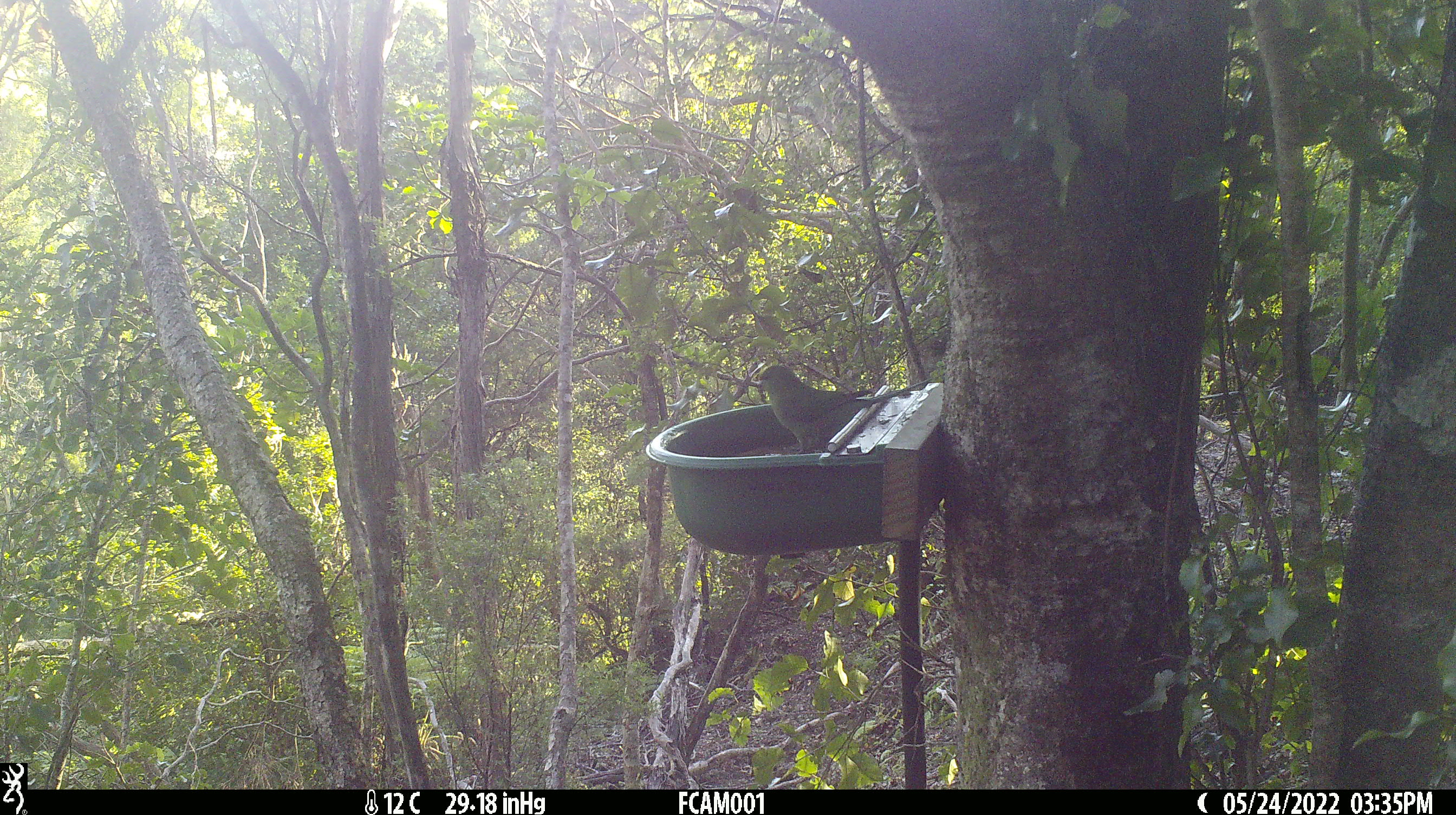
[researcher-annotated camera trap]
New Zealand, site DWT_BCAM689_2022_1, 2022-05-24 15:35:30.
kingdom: Animalia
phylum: Chordata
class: Aves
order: Psittaciformes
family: Psittaculidae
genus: Cyanoramphus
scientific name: Cyanoramphus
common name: parakeet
Parakeet (Cyanoramphus).